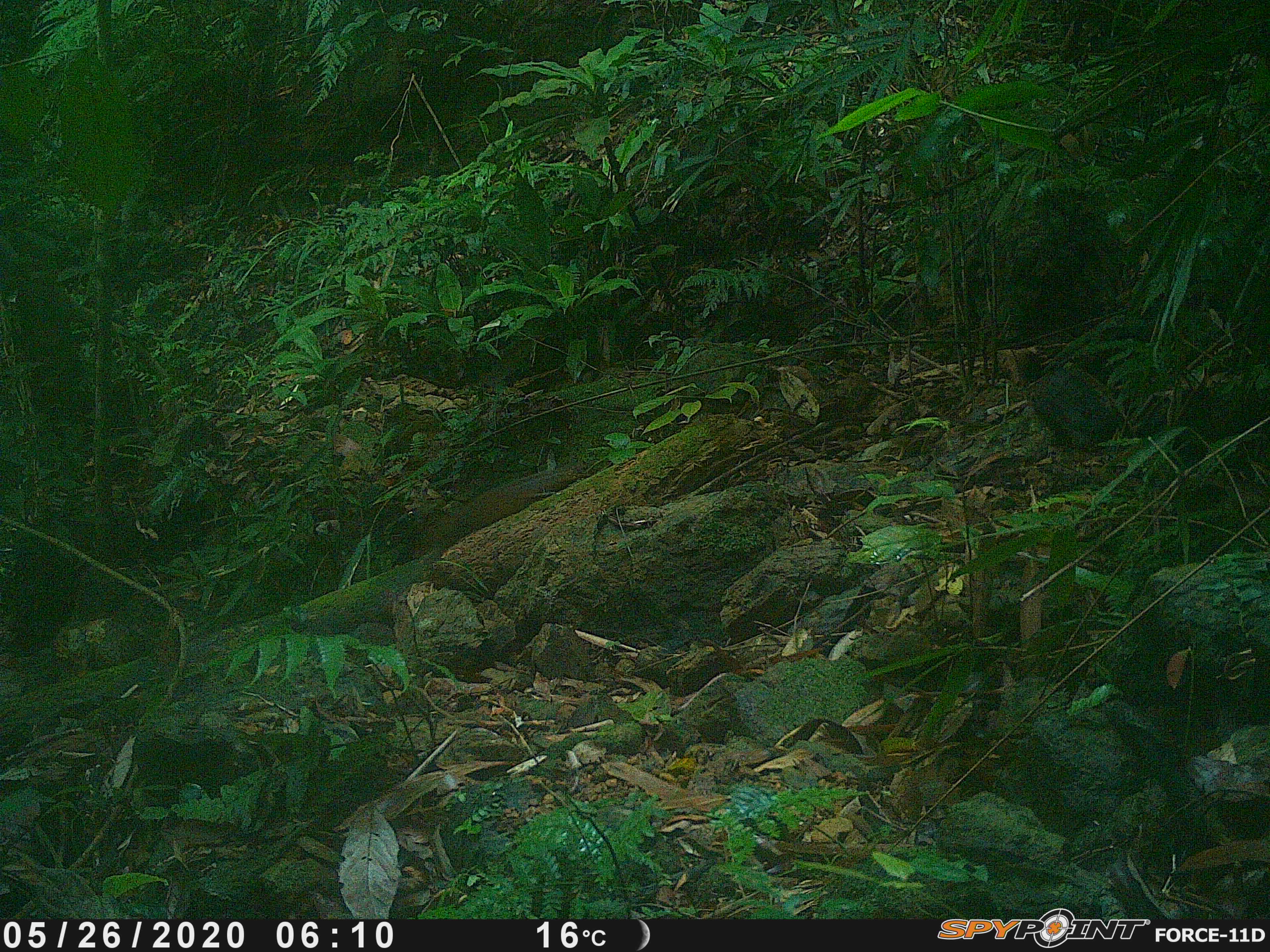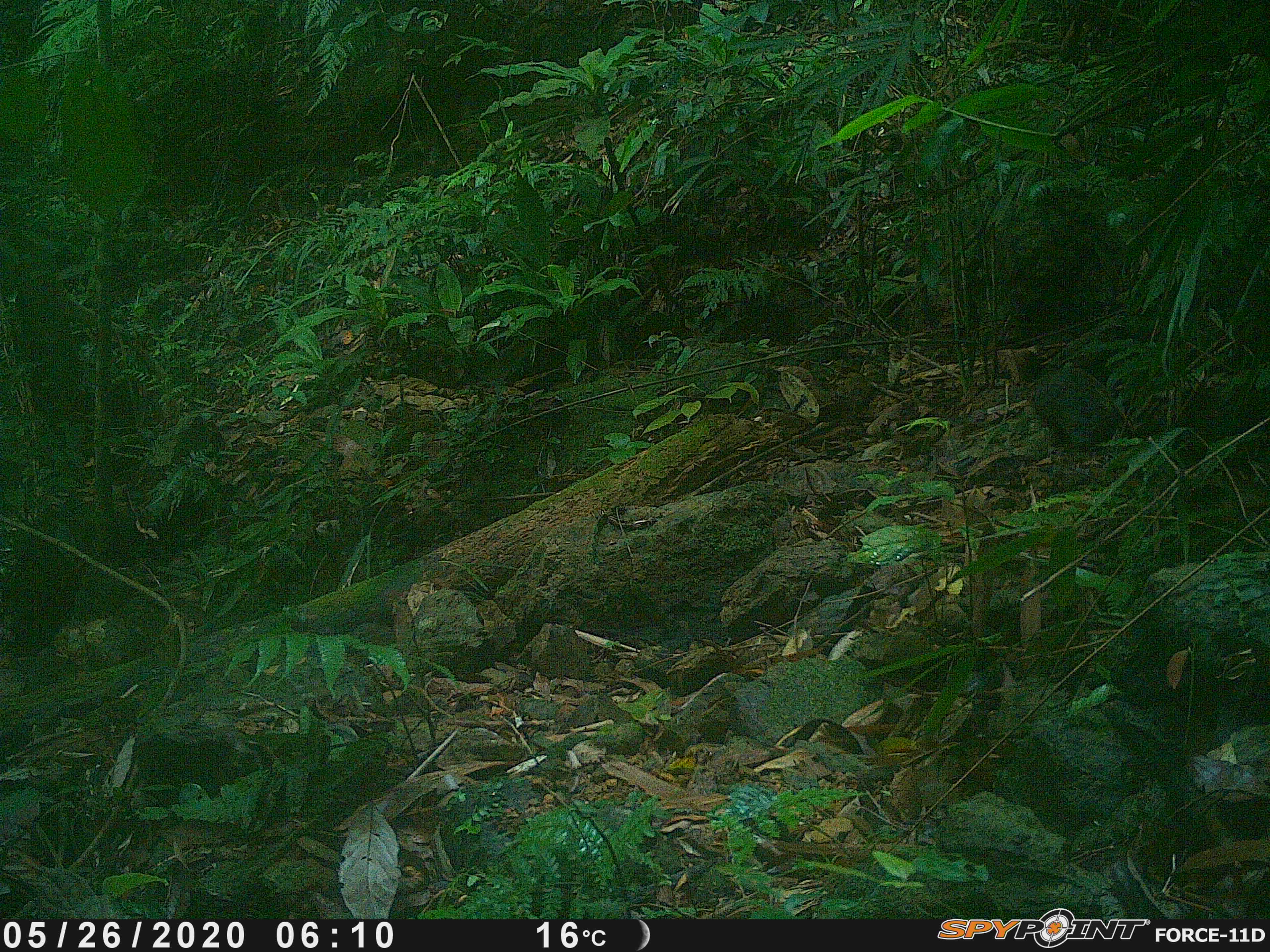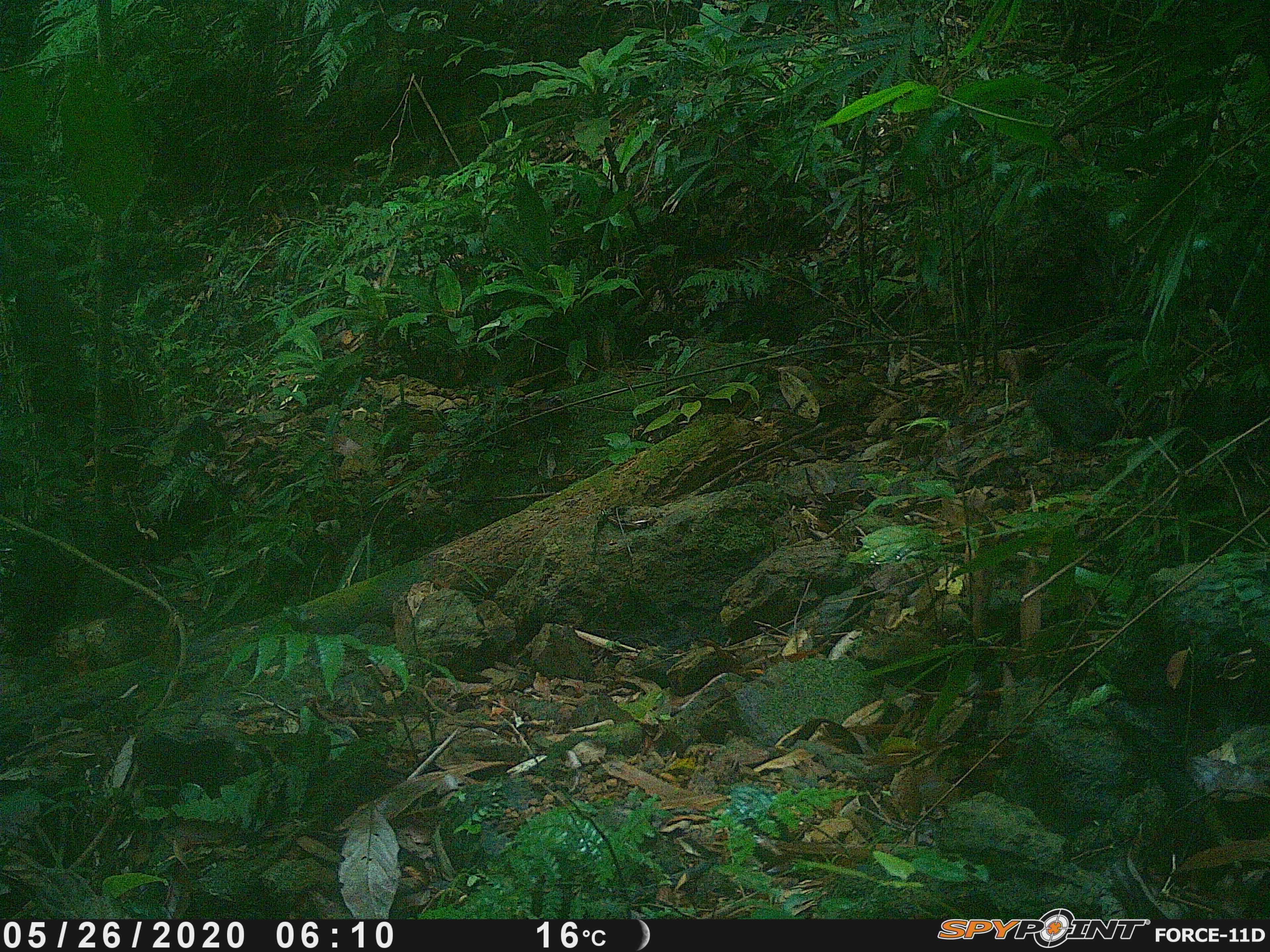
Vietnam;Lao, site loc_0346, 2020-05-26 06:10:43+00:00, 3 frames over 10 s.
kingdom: Animalia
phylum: Chordata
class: Mammalia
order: Rodentia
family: Sciuridae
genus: Dremomys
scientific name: Dremomys rufigenis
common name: red-cheeked squirrel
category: red cheeked squirrel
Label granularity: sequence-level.